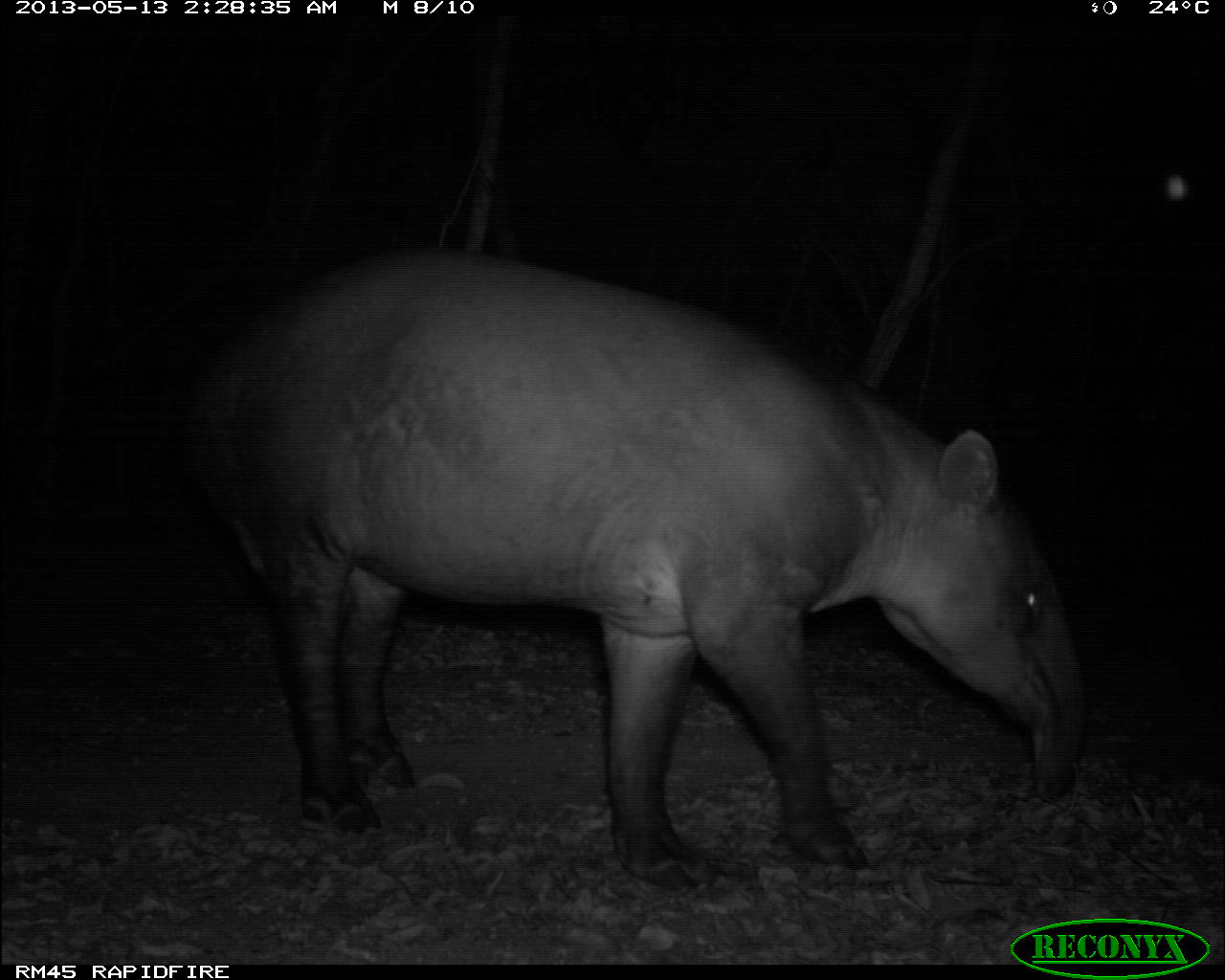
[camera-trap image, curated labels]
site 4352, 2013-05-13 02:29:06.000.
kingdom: Animalia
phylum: Chordata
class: Mammalia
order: Perissodactyla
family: Tapiridae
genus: Tapirus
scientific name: Tapirus bairdii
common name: baird's tapir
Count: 1.